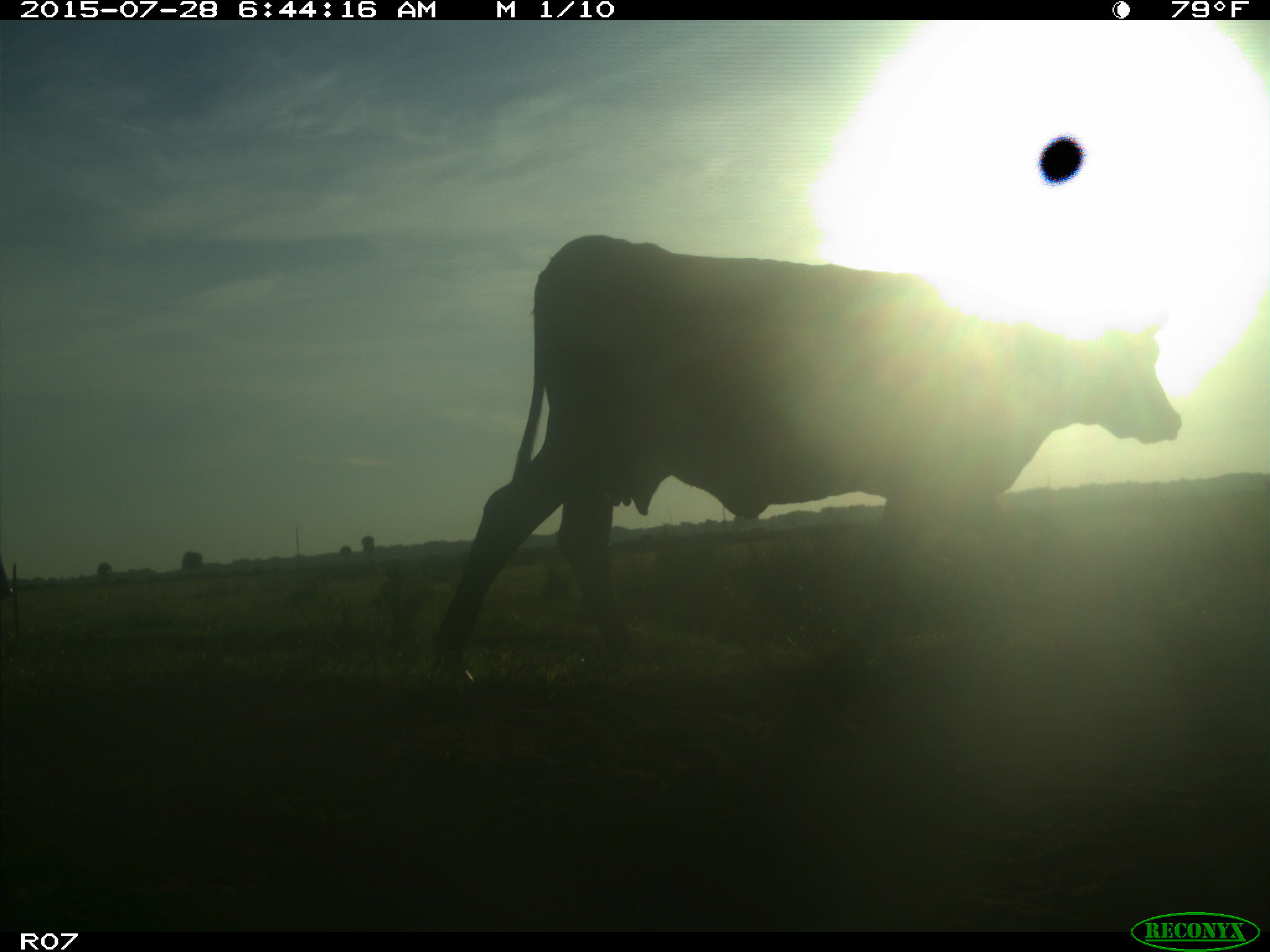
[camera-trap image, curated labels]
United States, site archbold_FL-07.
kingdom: Animalia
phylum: Chordata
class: Mammalia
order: Artiodactyla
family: Bovidae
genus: Bos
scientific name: Bos taurus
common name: domestic cow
Bos taurus (domestic cow).